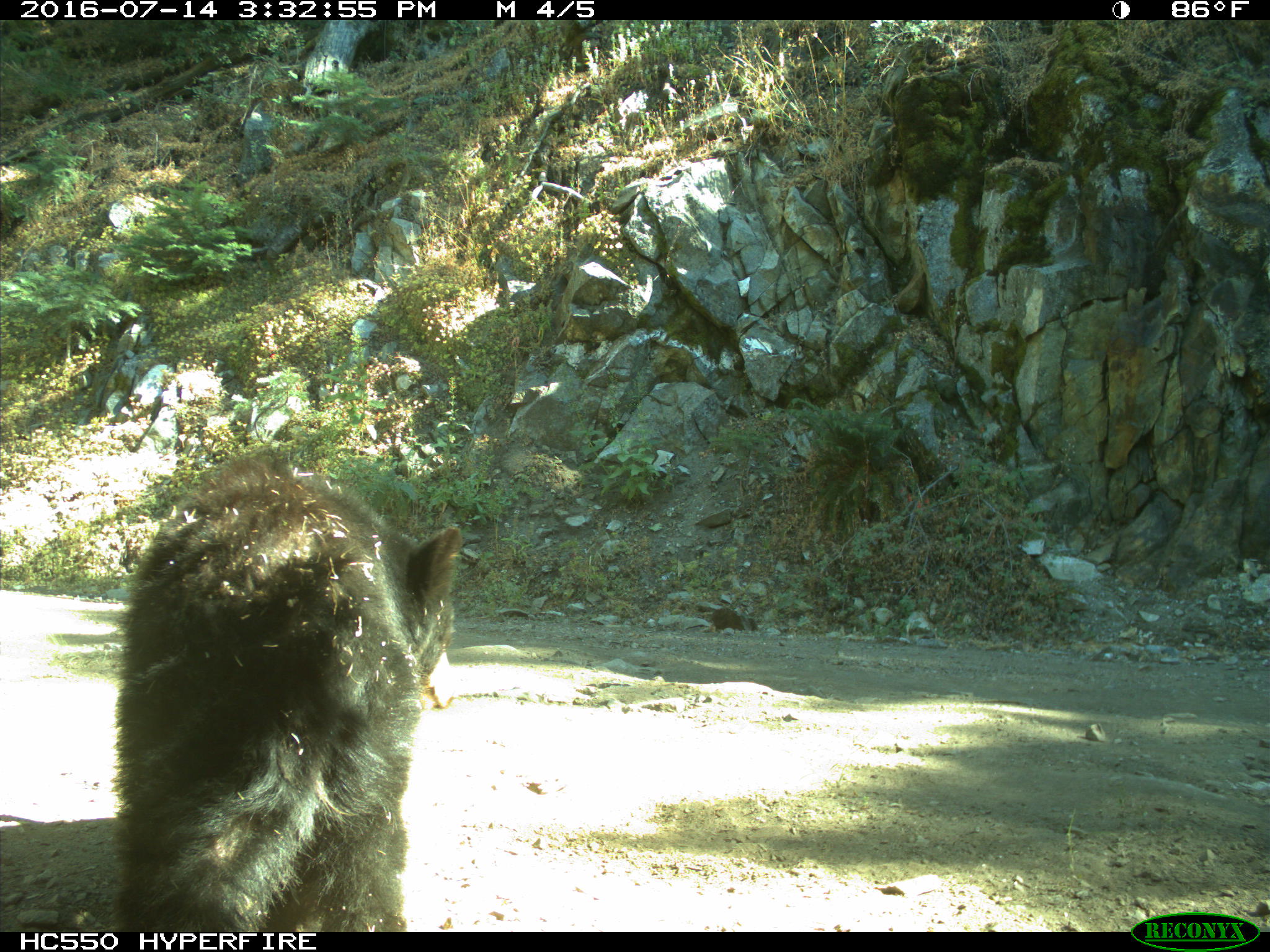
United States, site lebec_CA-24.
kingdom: Animalia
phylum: Chordata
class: Mammalia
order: Carnivora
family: Ursidae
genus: Ursus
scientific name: Ursus americanus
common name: american black bear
Ursus americanus (american black bear).